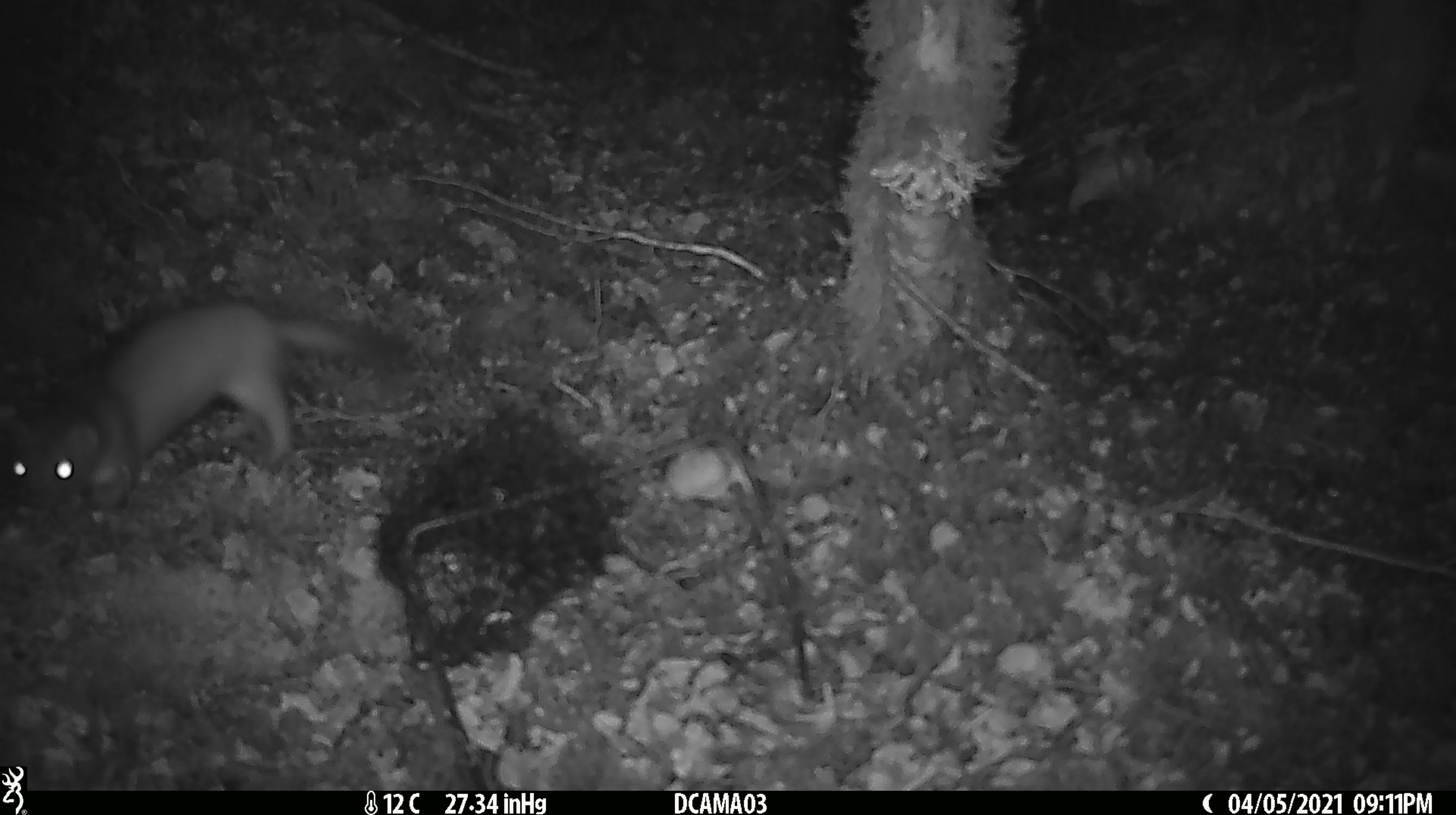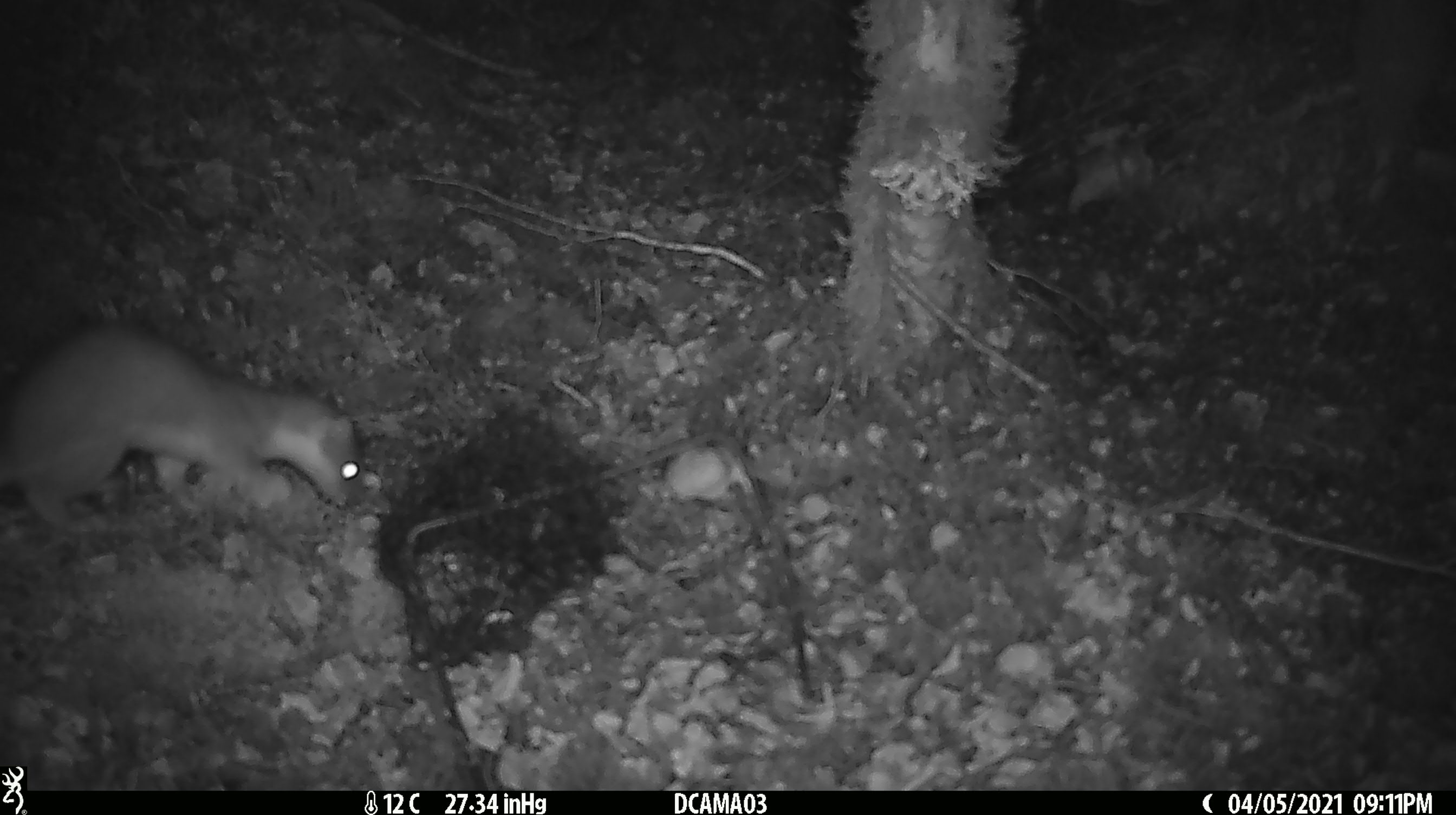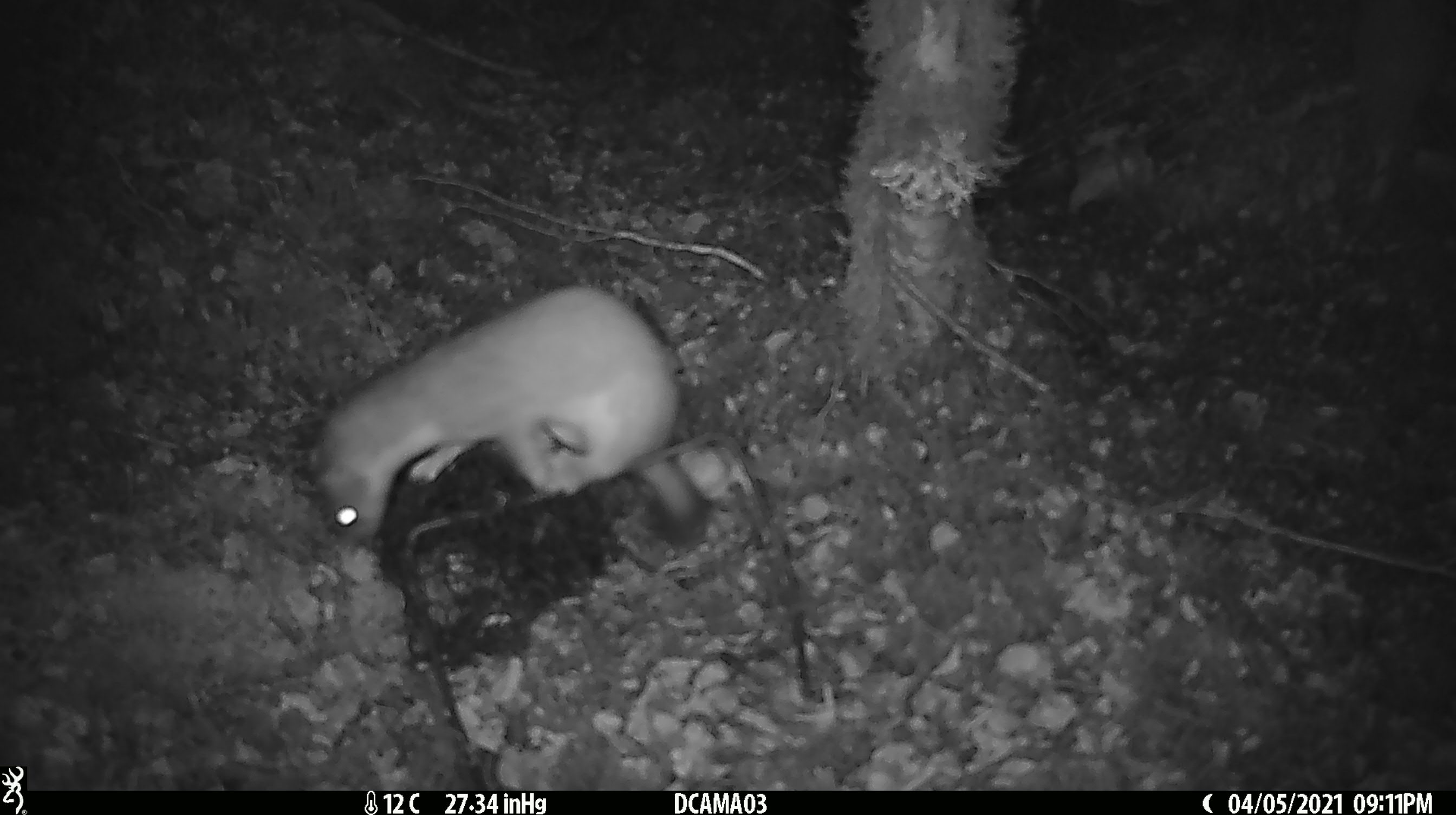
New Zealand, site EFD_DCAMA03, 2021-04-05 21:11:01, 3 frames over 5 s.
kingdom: Animalia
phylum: Chordata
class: Mammalia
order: Carnivora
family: Mustelidae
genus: Mustela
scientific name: Mustela erminea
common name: stoat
Stoat (Mustela erminea).